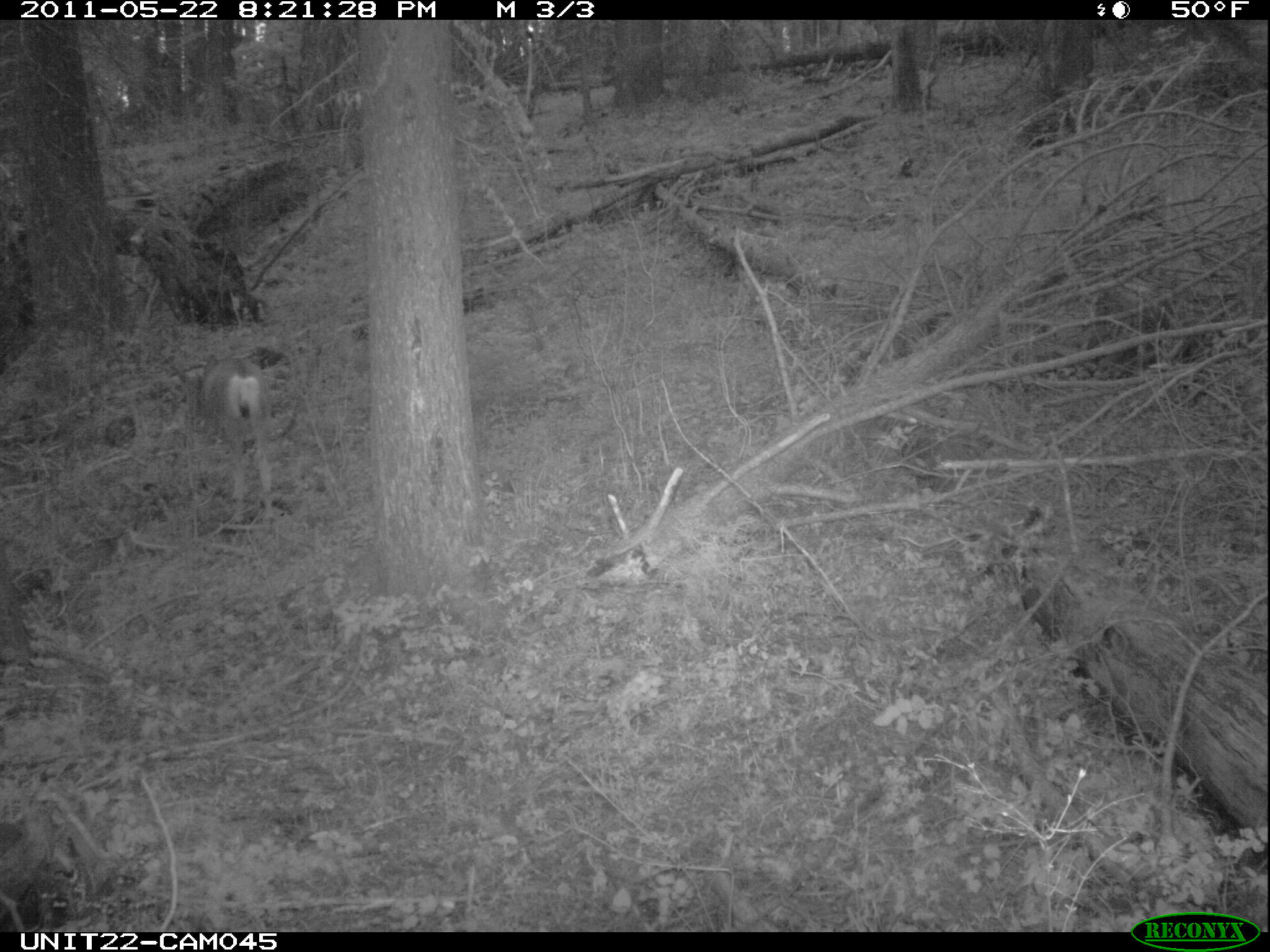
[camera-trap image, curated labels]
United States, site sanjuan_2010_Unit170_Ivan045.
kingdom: Animalia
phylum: Chordata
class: Mammalia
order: Artiodactyla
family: Cervidae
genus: Odocoileus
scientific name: Odocoileus hemionus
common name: mule deer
Odocoileus hemionus (mule deer).